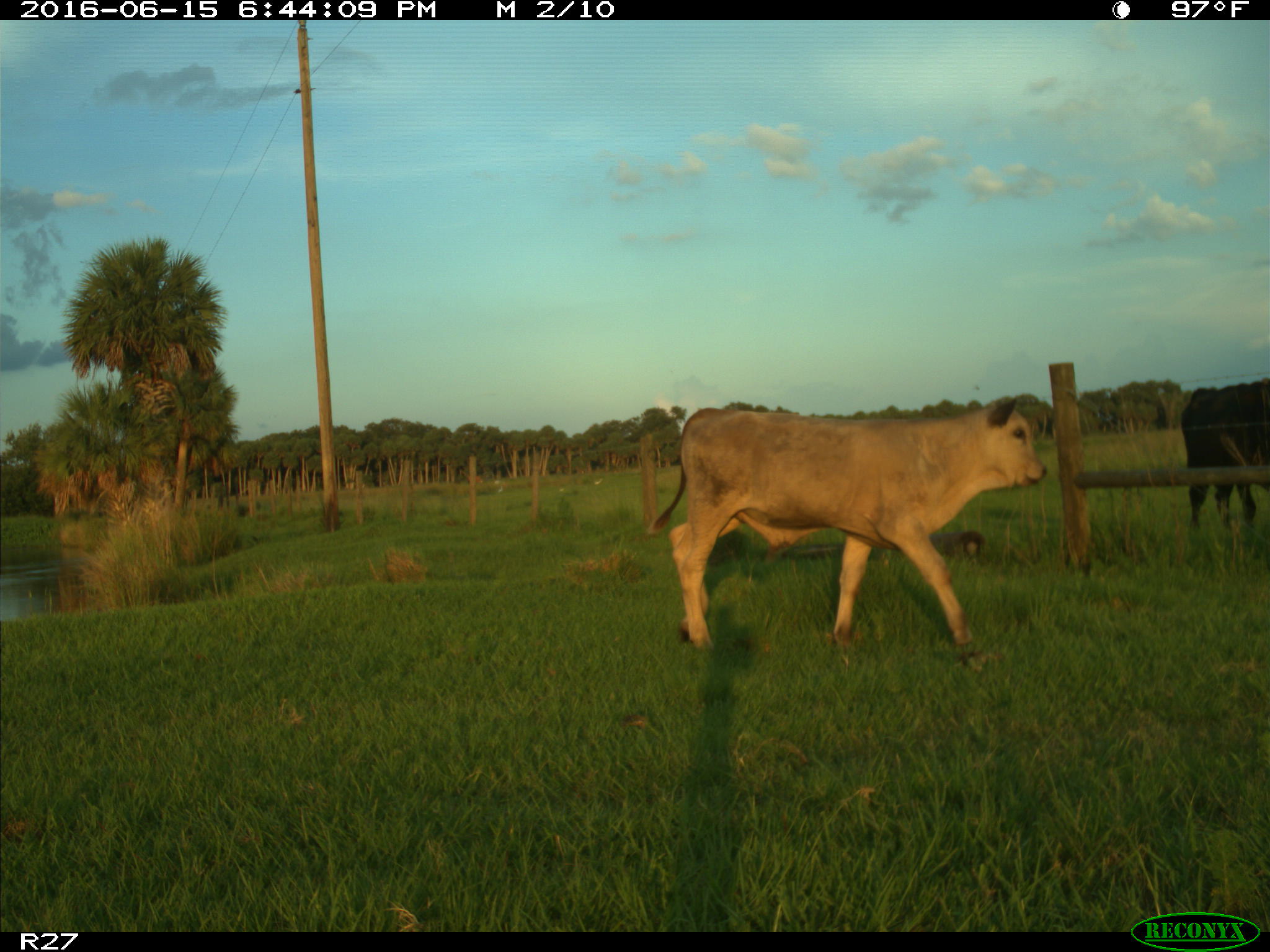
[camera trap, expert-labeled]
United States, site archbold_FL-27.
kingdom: Animalia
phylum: Chordata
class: Mammalia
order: Artiodactyla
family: Bovidae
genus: Bos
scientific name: Bos taurus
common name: domestic cow